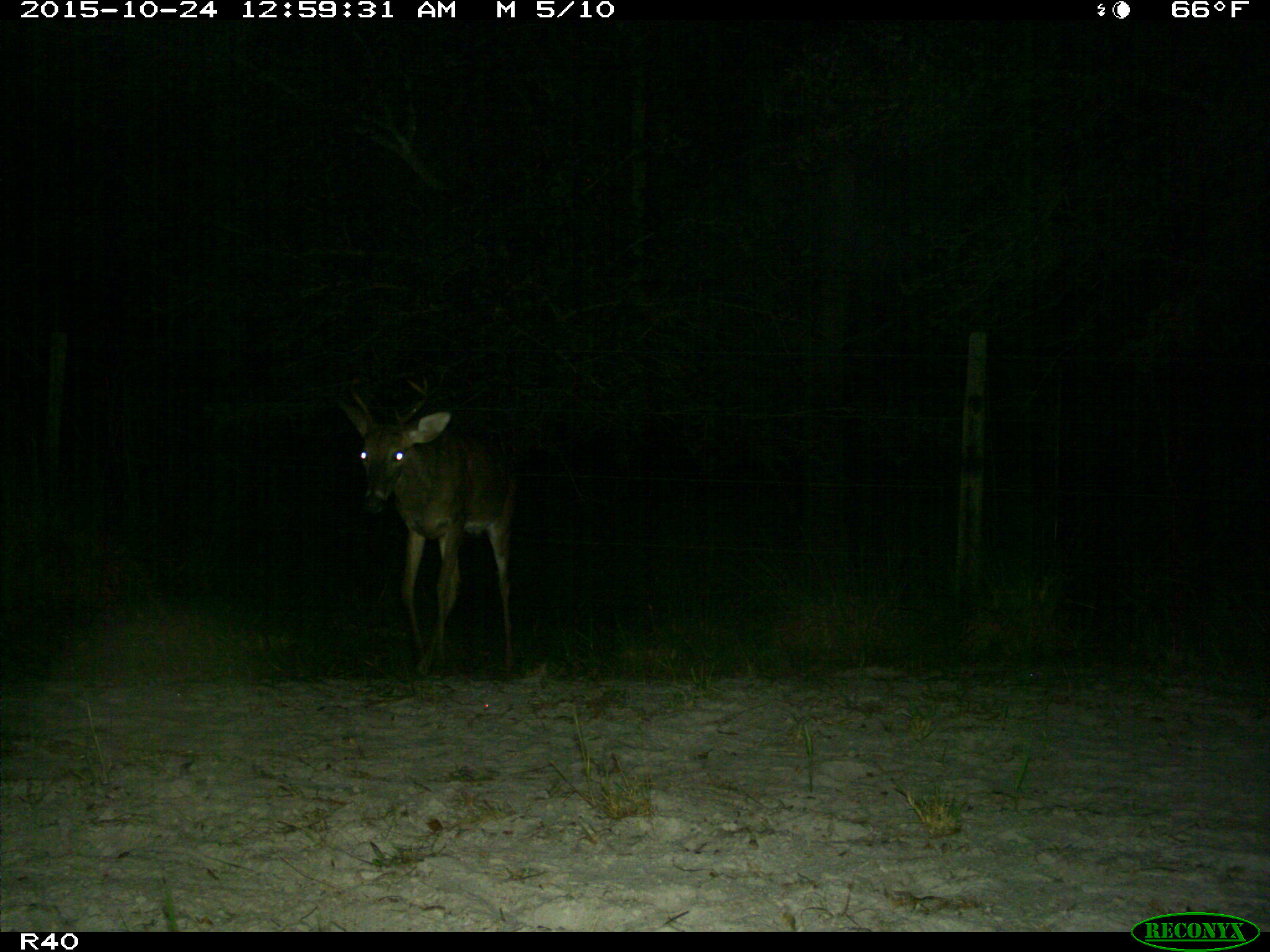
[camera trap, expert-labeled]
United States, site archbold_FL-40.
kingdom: Animalia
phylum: Chordata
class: Mammalia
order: Artiodactyla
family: Cervidae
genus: Odocoileus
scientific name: Odocoileus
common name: deer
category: unidentified deer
Unidentified deer (deer) (Odocoileus).